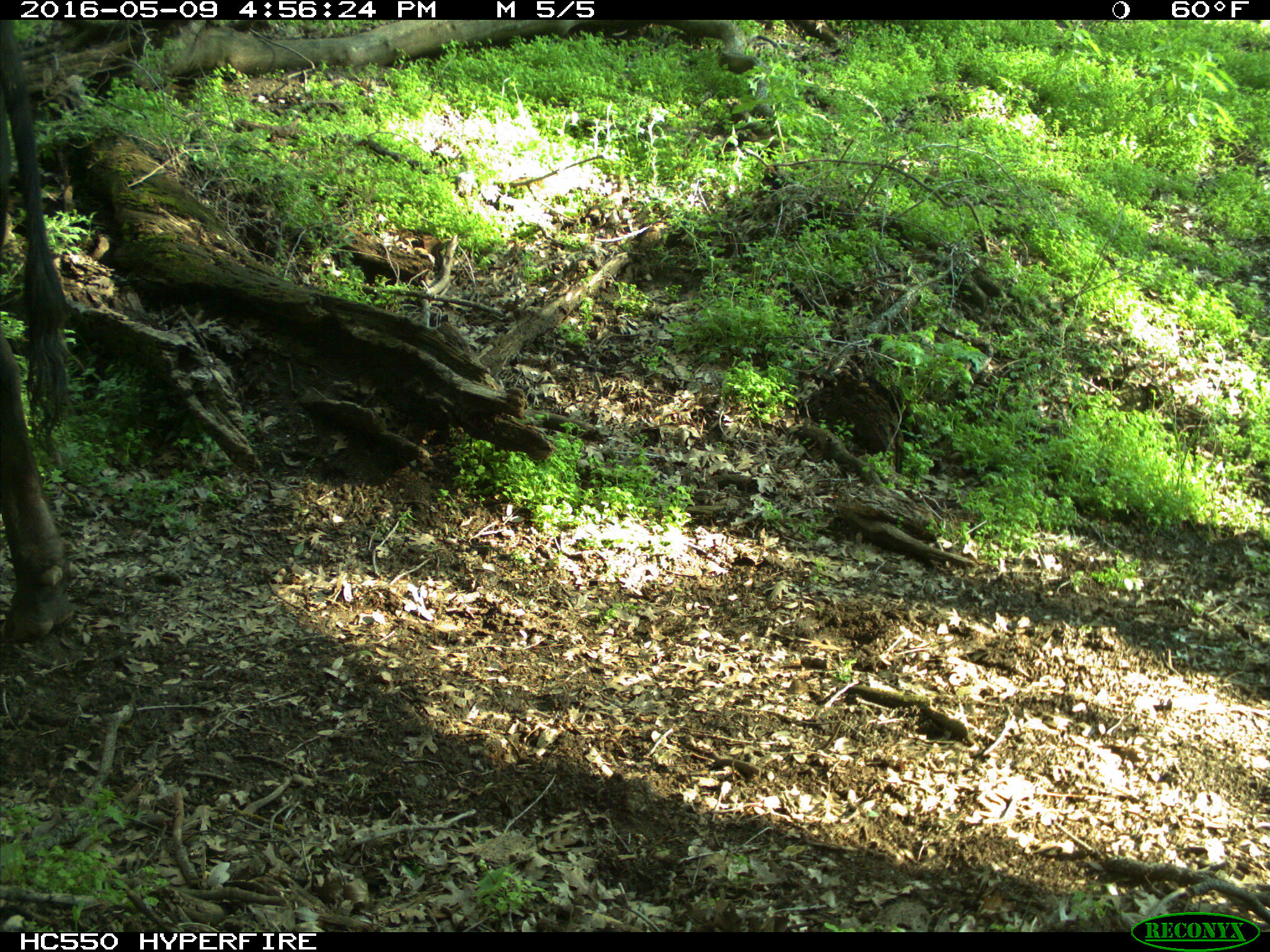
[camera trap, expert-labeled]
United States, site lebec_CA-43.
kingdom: Animalia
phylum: Chordata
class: Mammalia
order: Artiodactyla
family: Bovidae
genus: Bos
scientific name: Bos taurus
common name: domestic cow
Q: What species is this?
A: Bos taurus (domestic cow).